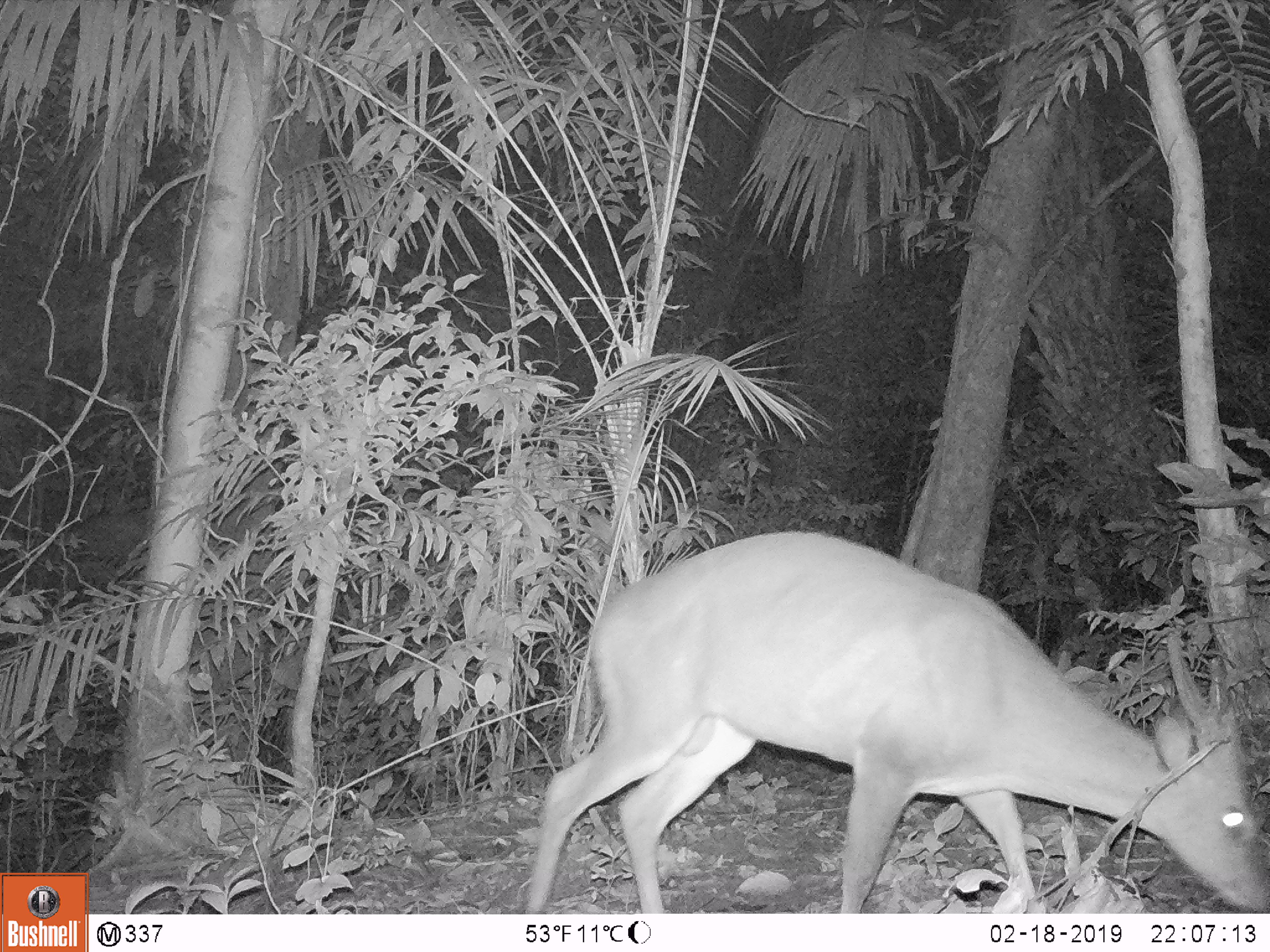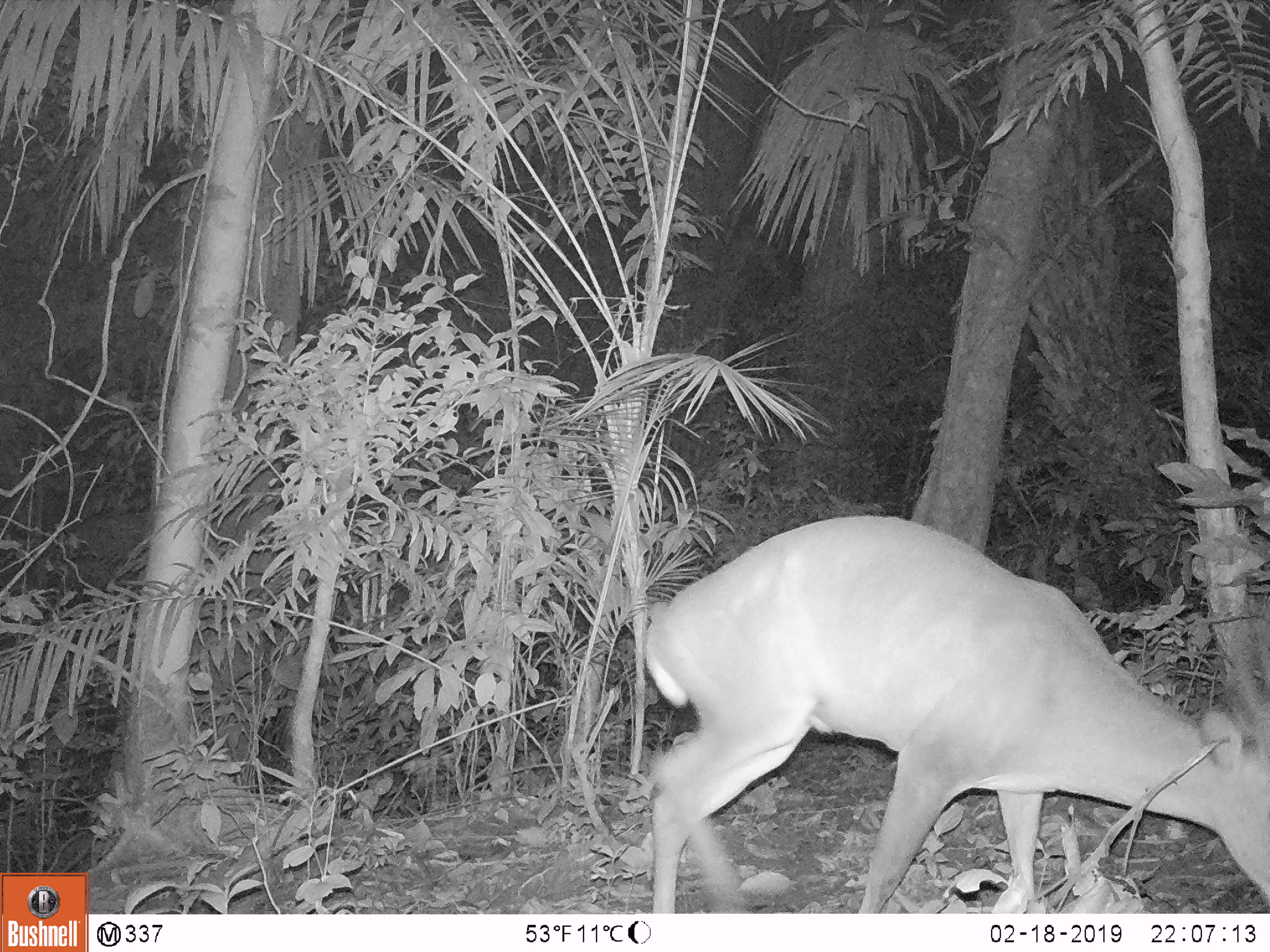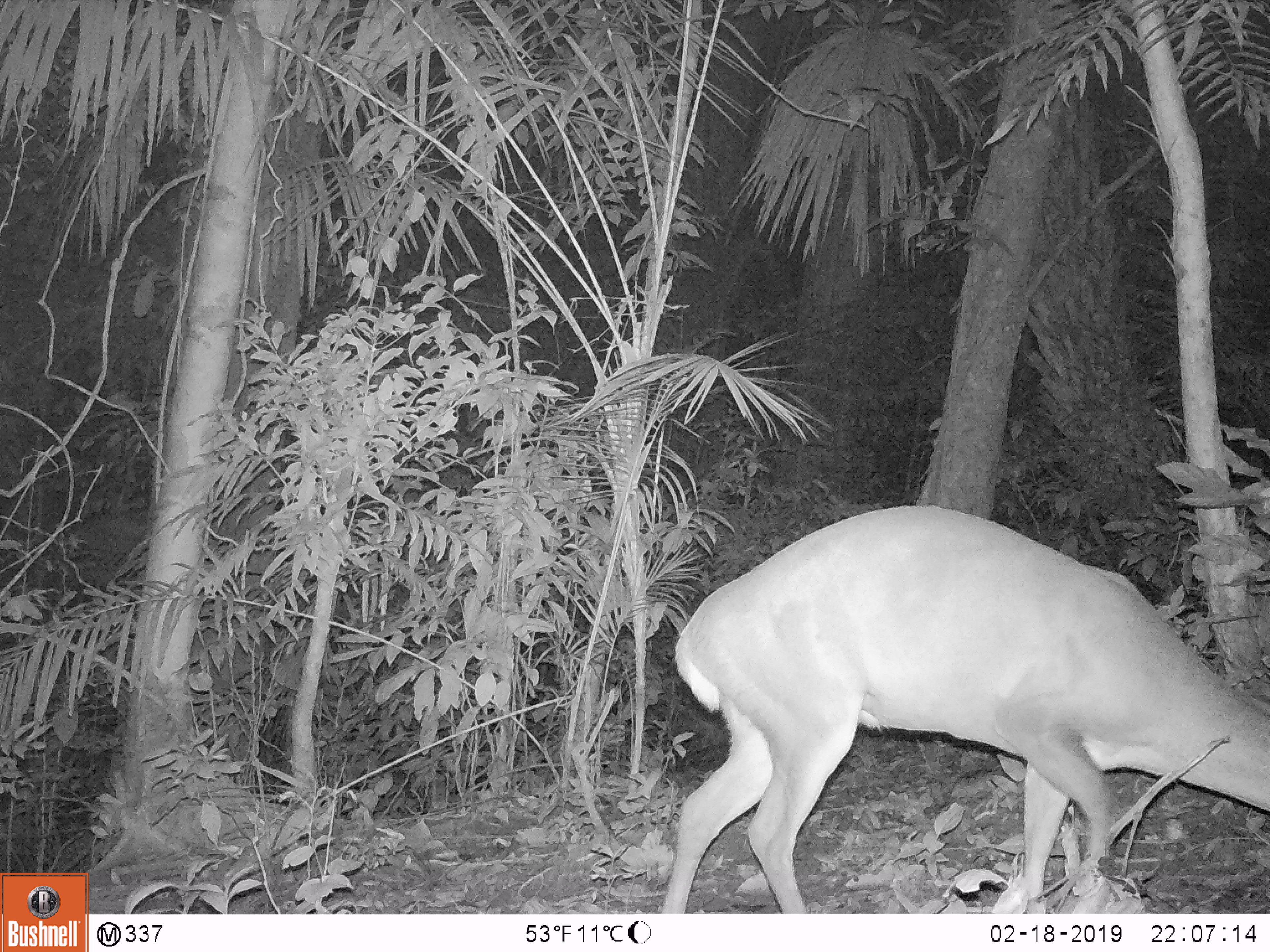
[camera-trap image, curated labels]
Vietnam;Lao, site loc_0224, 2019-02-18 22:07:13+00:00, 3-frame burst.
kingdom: Animalia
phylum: Chordata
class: Mammalia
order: Artiodactyla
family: Cervidae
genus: Muntiacus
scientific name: Muntiacus vuquangensis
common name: large-antlered muntjac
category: large antlered muntjac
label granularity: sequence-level